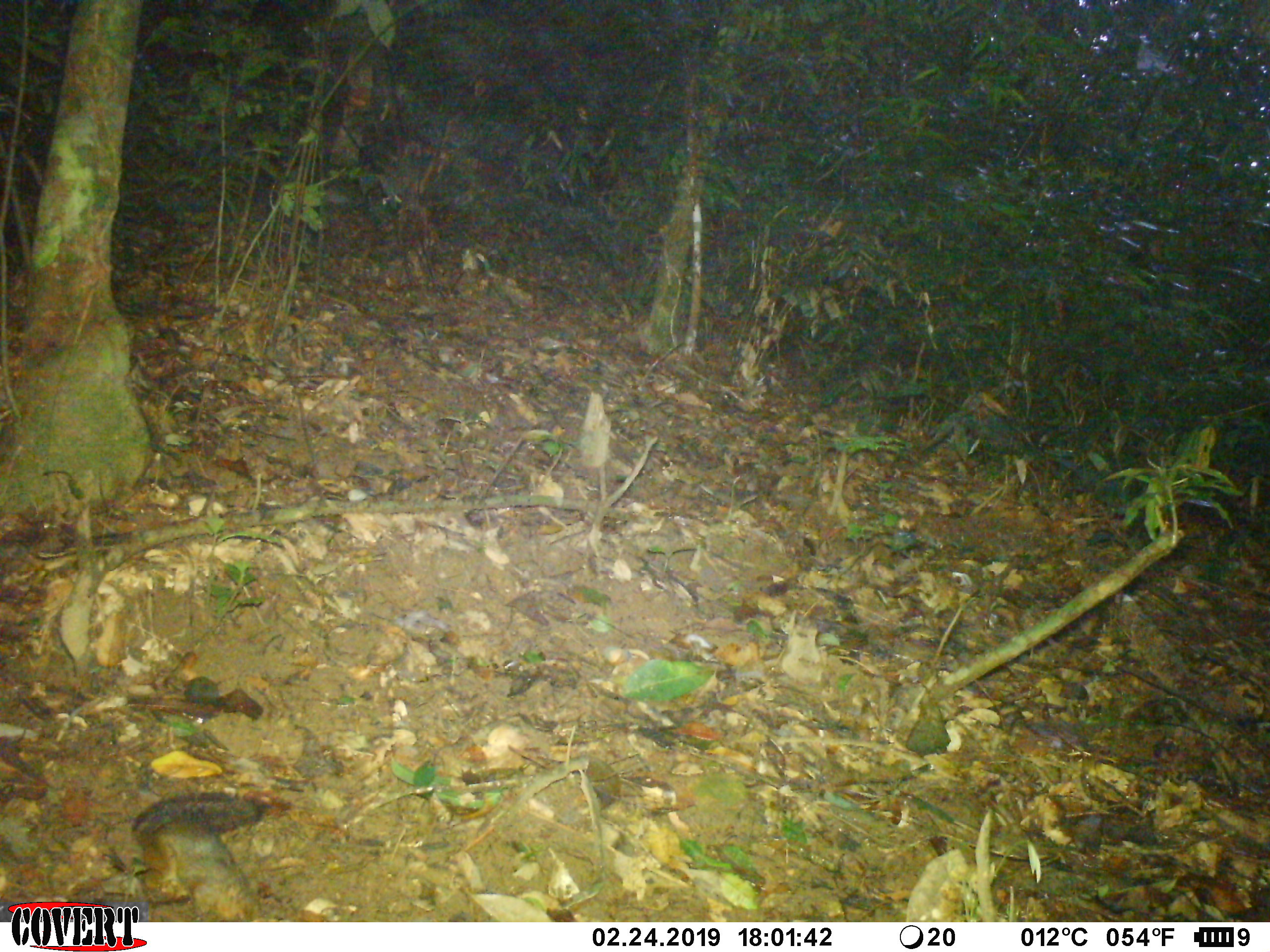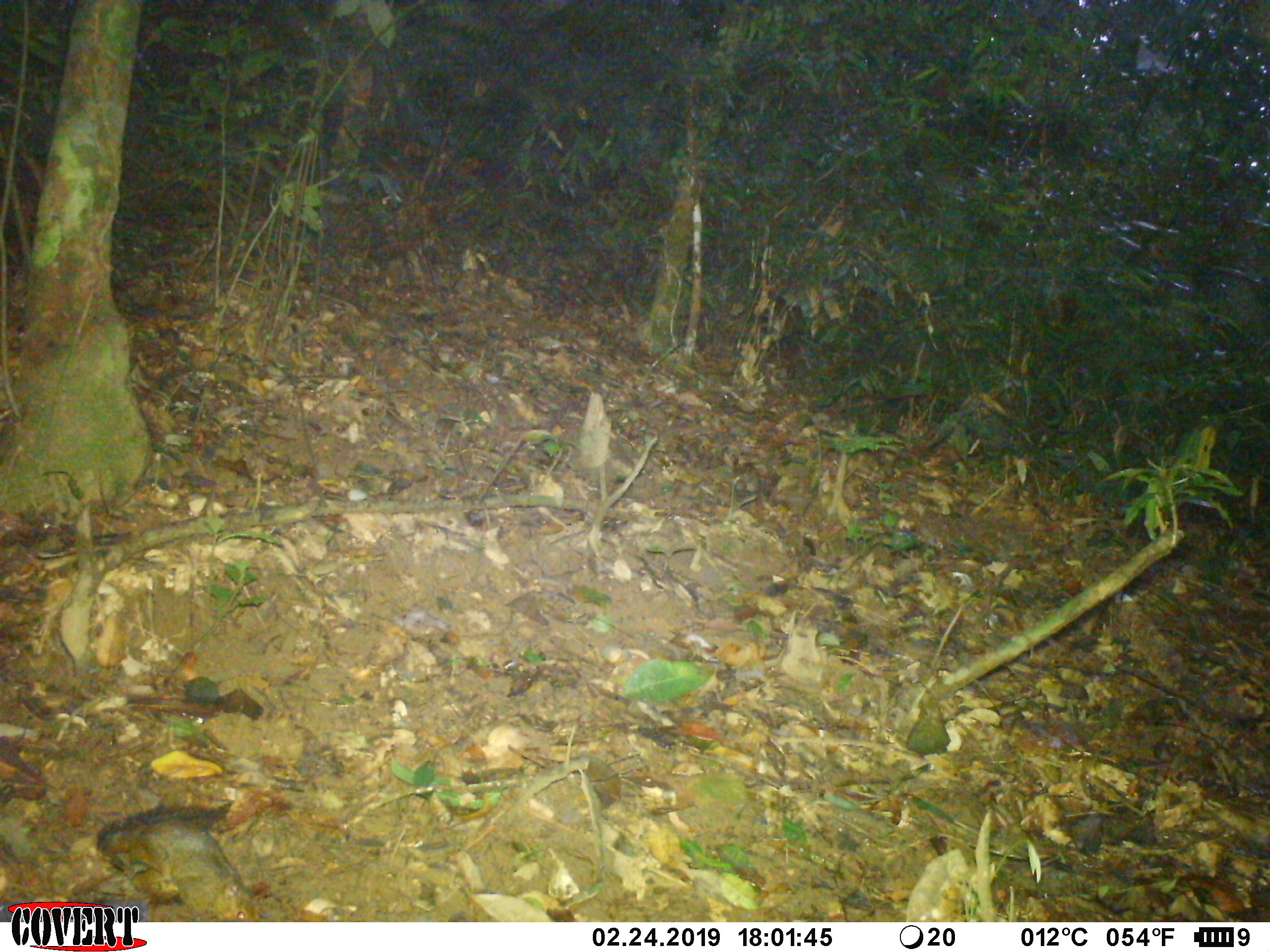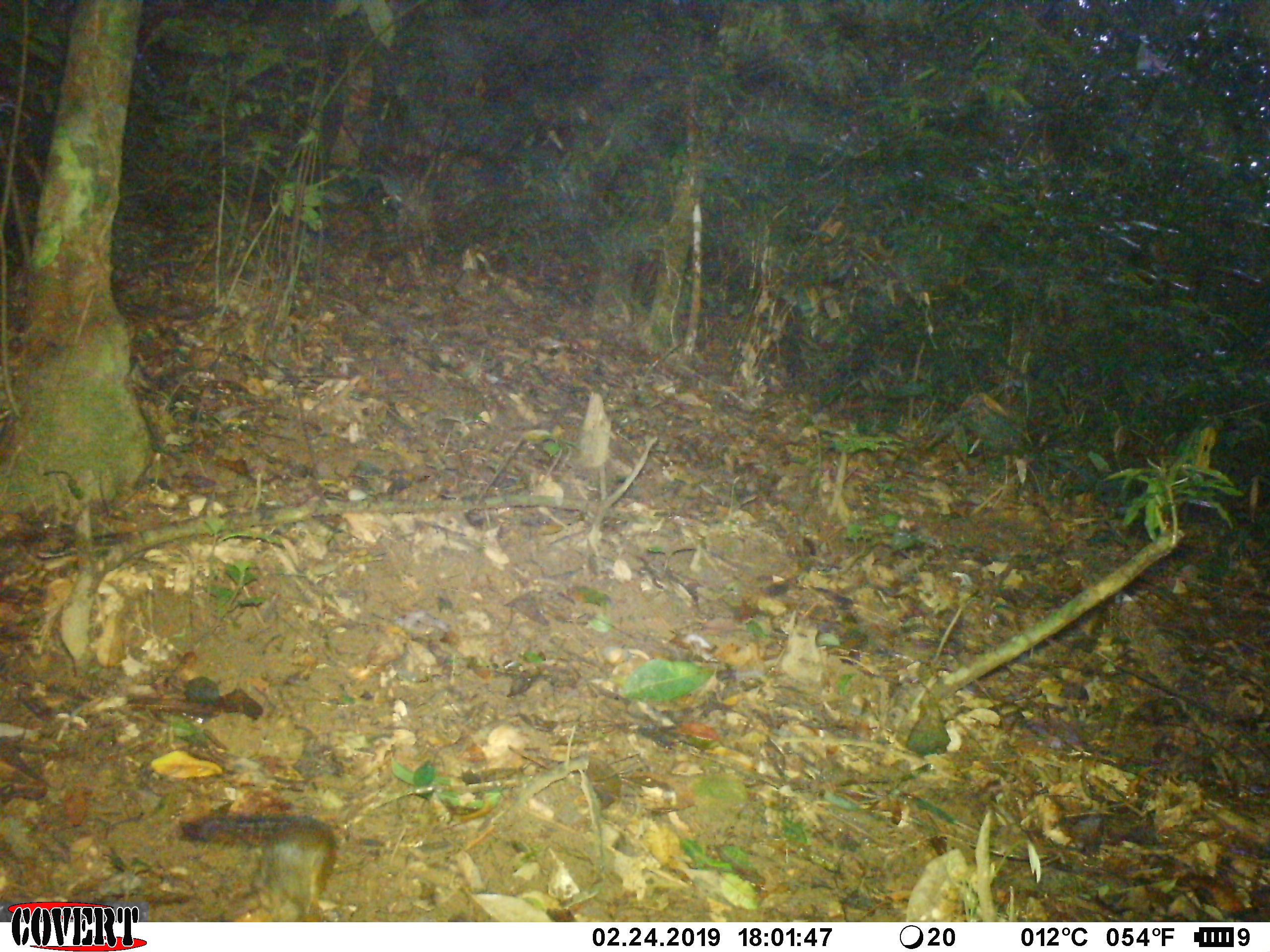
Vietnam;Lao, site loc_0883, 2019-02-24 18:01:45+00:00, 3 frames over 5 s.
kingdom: Animalia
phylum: Chordata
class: Mammalia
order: Rodentia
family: Sciuridae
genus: Dremomys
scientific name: Dremomys rufigenis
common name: red-cheeked squirrel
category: red cheeked squirrel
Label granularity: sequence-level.